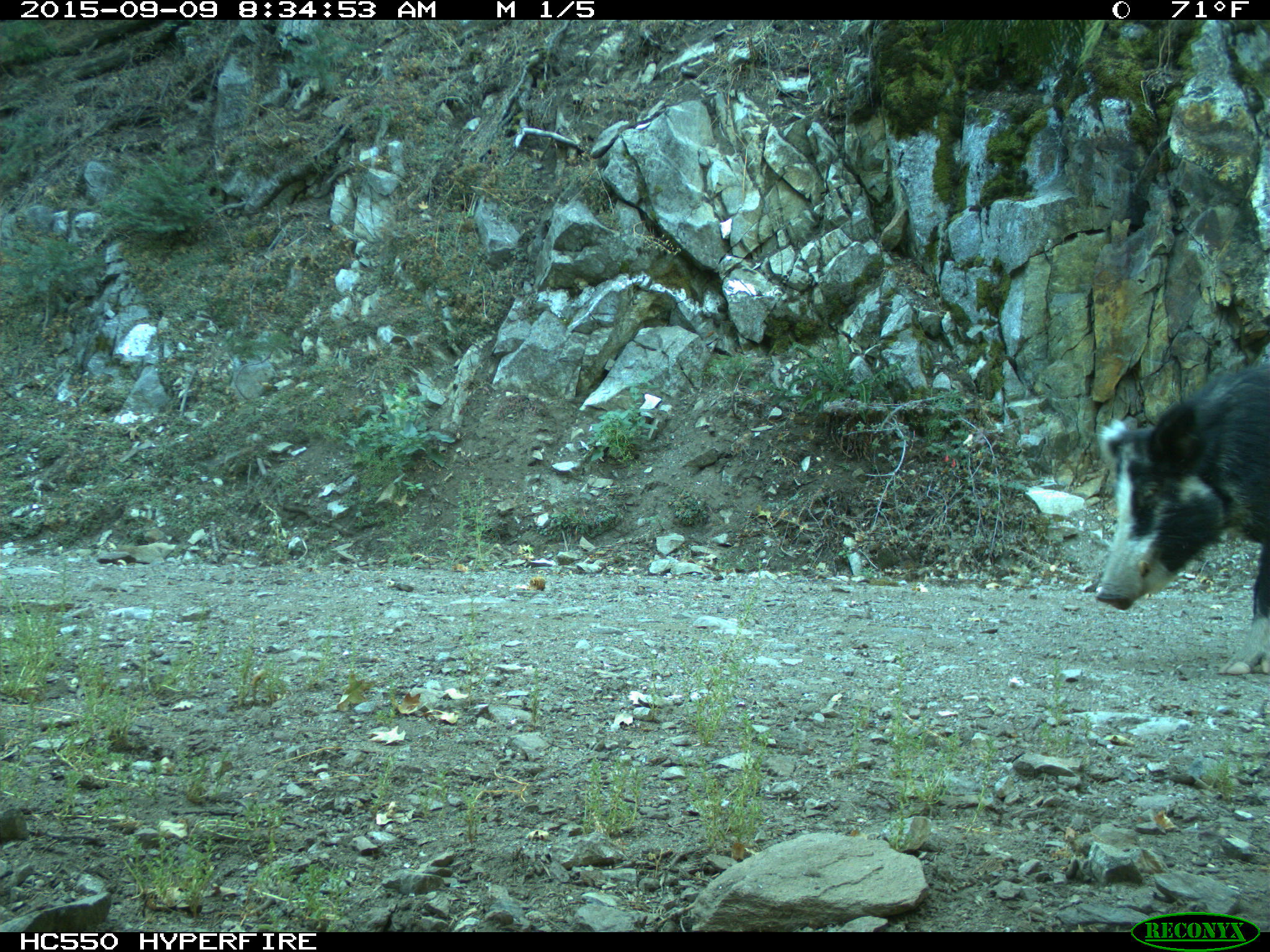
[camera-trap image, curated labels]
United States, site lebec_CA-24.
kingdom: Animalia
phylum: Chordata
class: Mammalia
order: Artiodactyla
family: Suidae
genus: Sus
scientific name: Sus scrofa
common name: wild boar